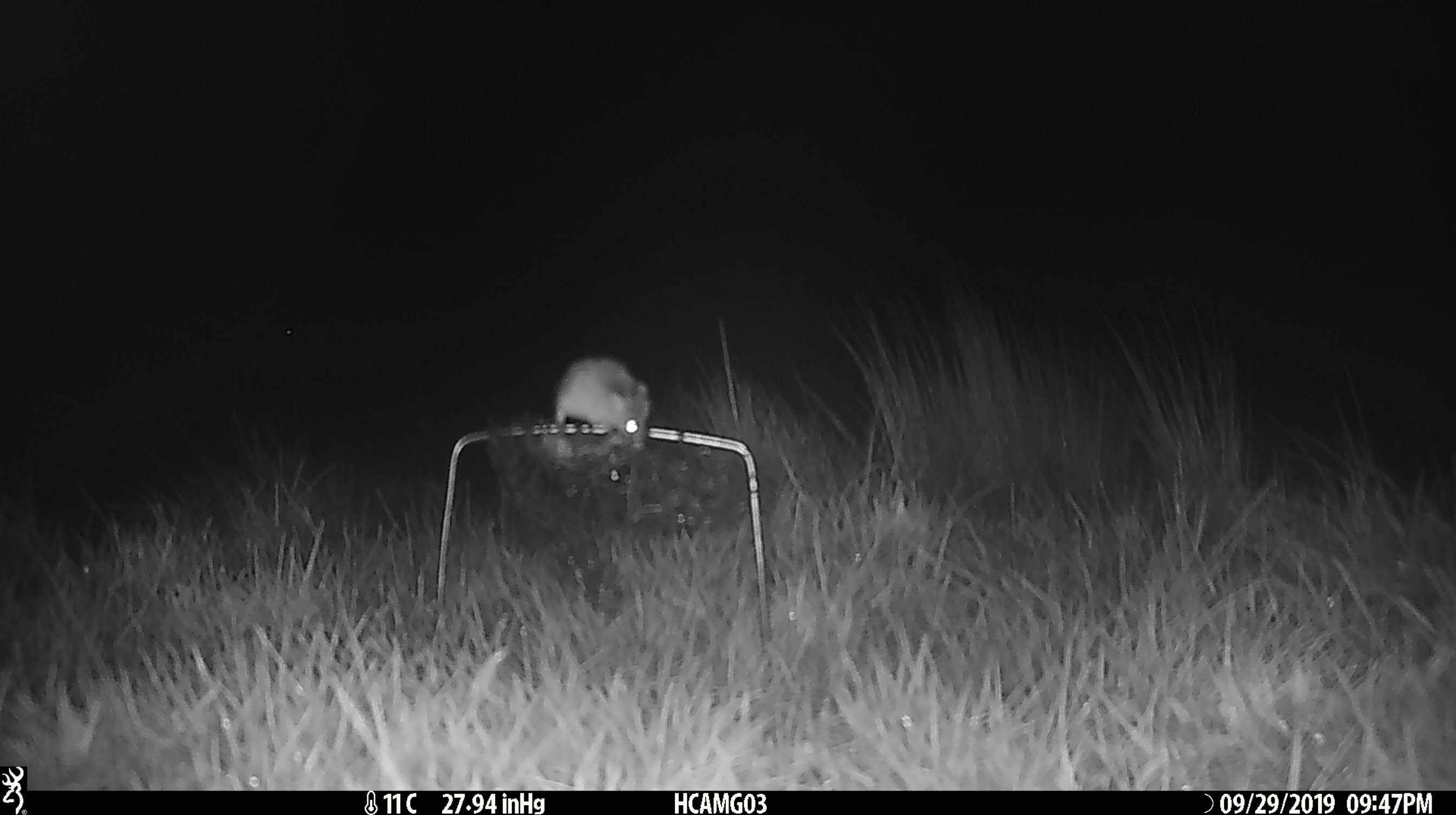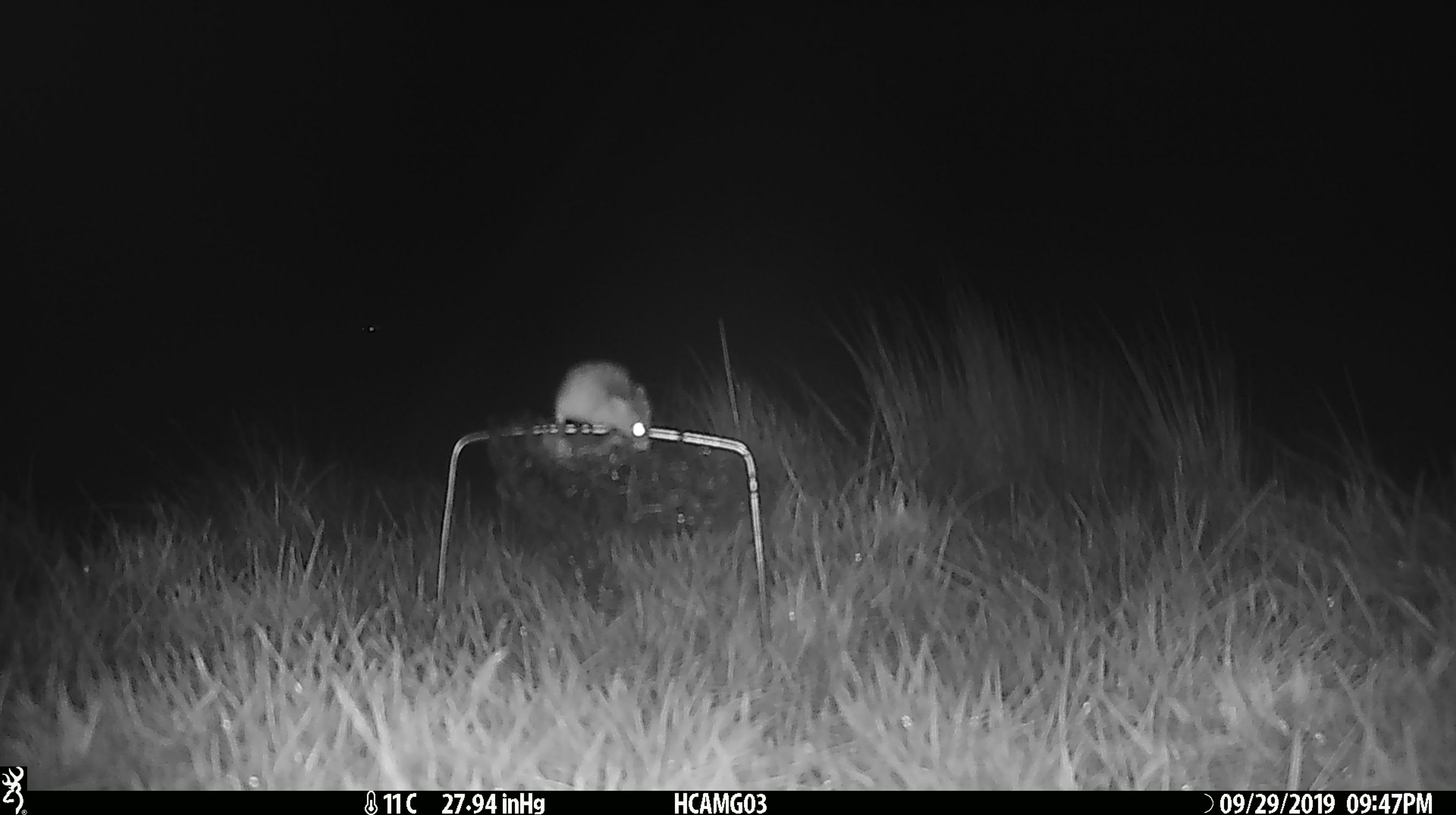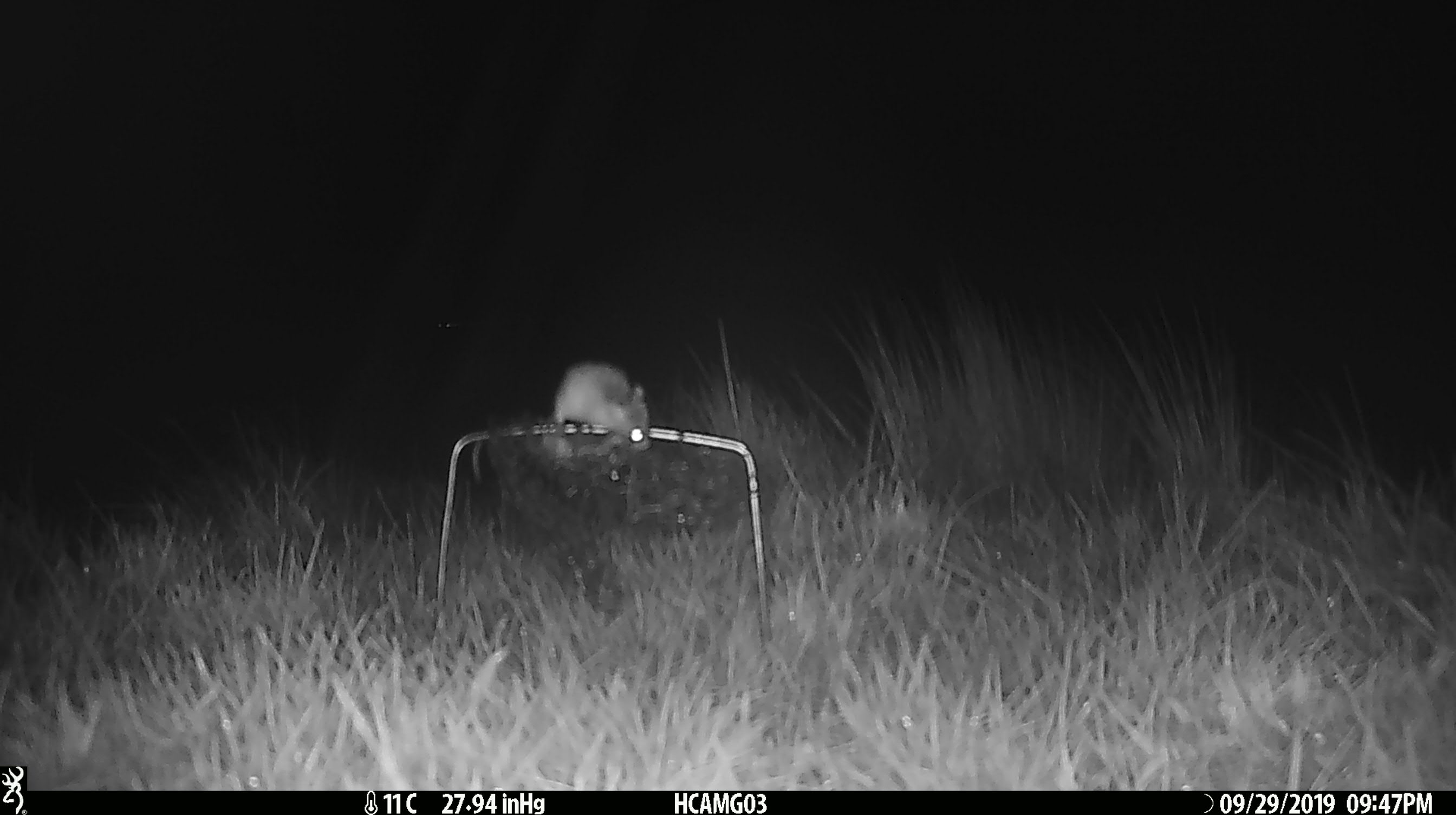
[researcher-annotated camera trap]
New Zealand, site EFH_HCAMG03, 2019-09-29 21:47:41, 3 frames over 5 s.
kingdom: Animalia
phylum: Chordata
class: Mammalia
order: Rodentia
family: Muridae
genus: Mus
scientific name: Mus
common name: mouse